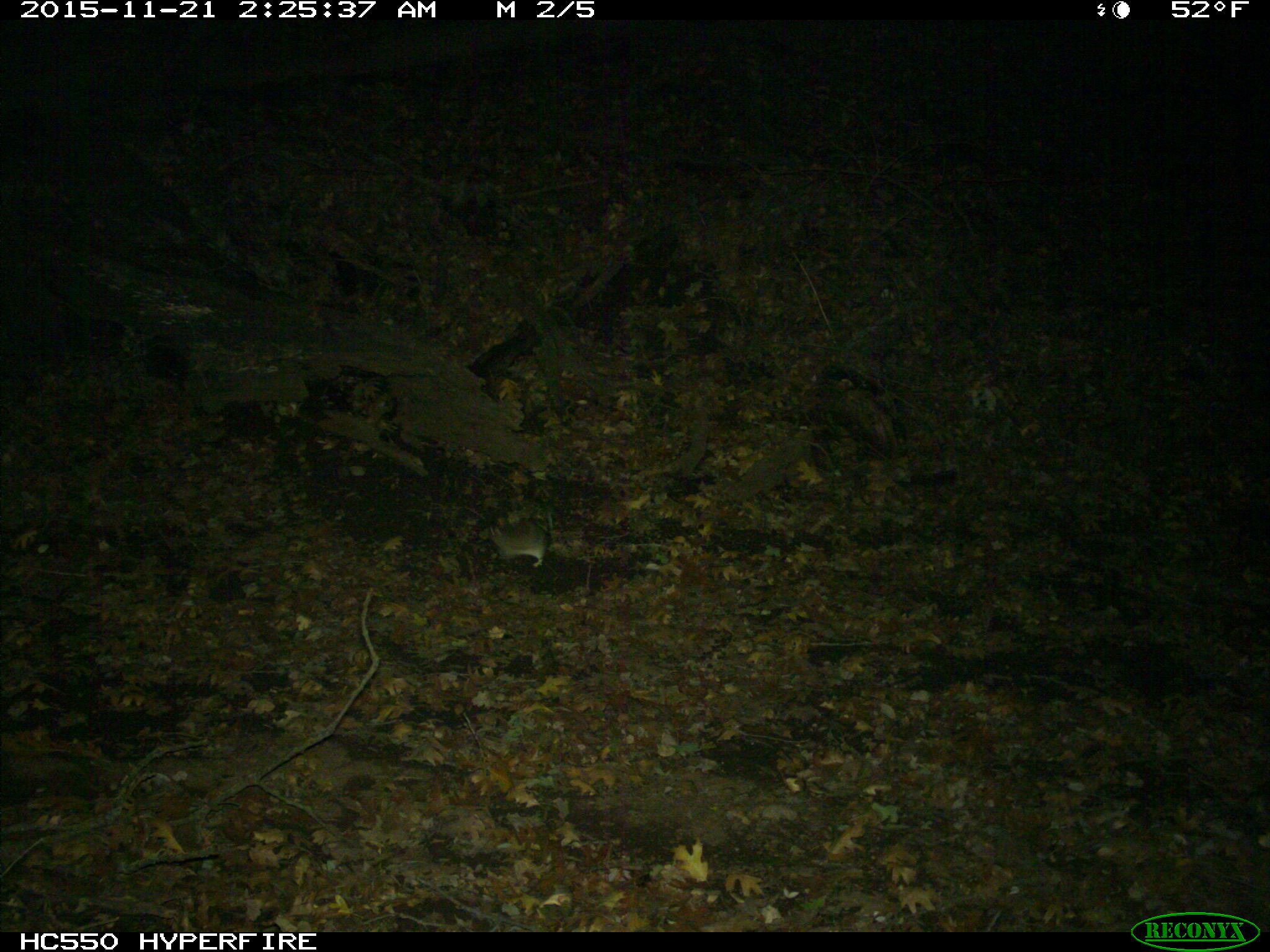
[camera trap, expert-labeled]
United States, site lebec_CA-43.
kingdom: Animalia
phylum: Chordata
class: Mammalia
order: Rodentia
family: Cricetidae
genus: Neotoma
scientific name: Neotoma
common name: pack rat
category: unidentified pack rat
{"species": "unidentified pack rat (pack rat) (Neotoma)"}